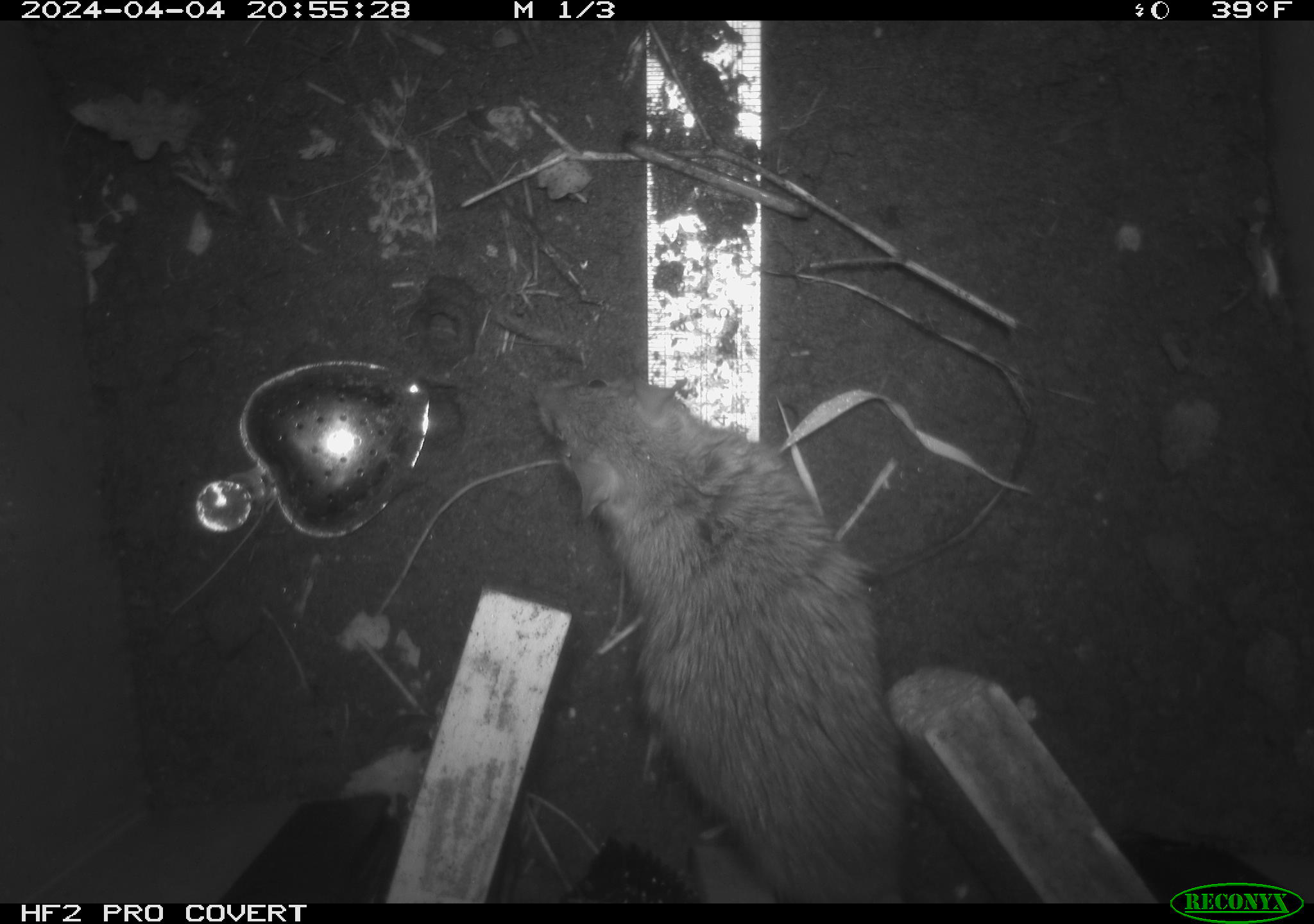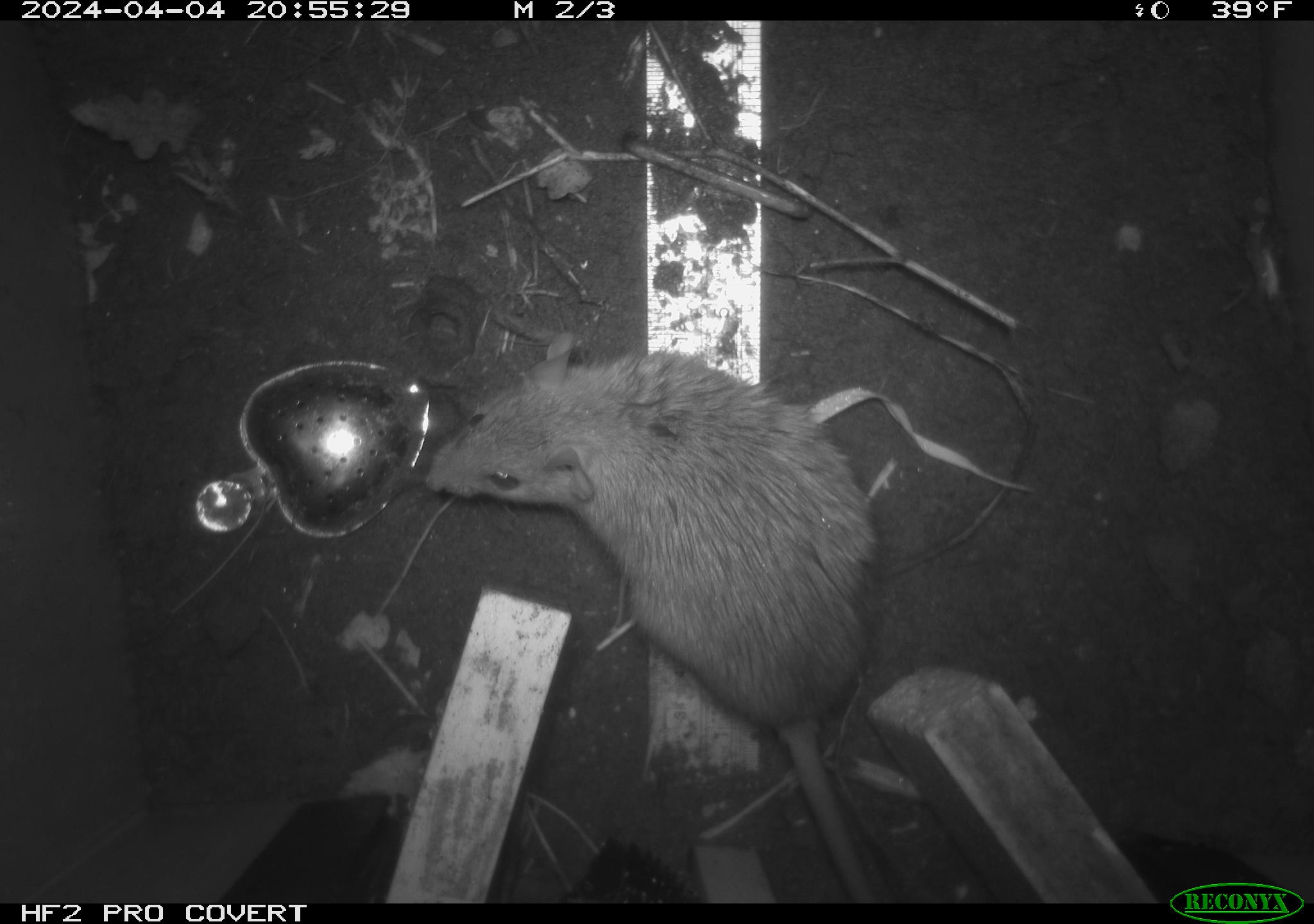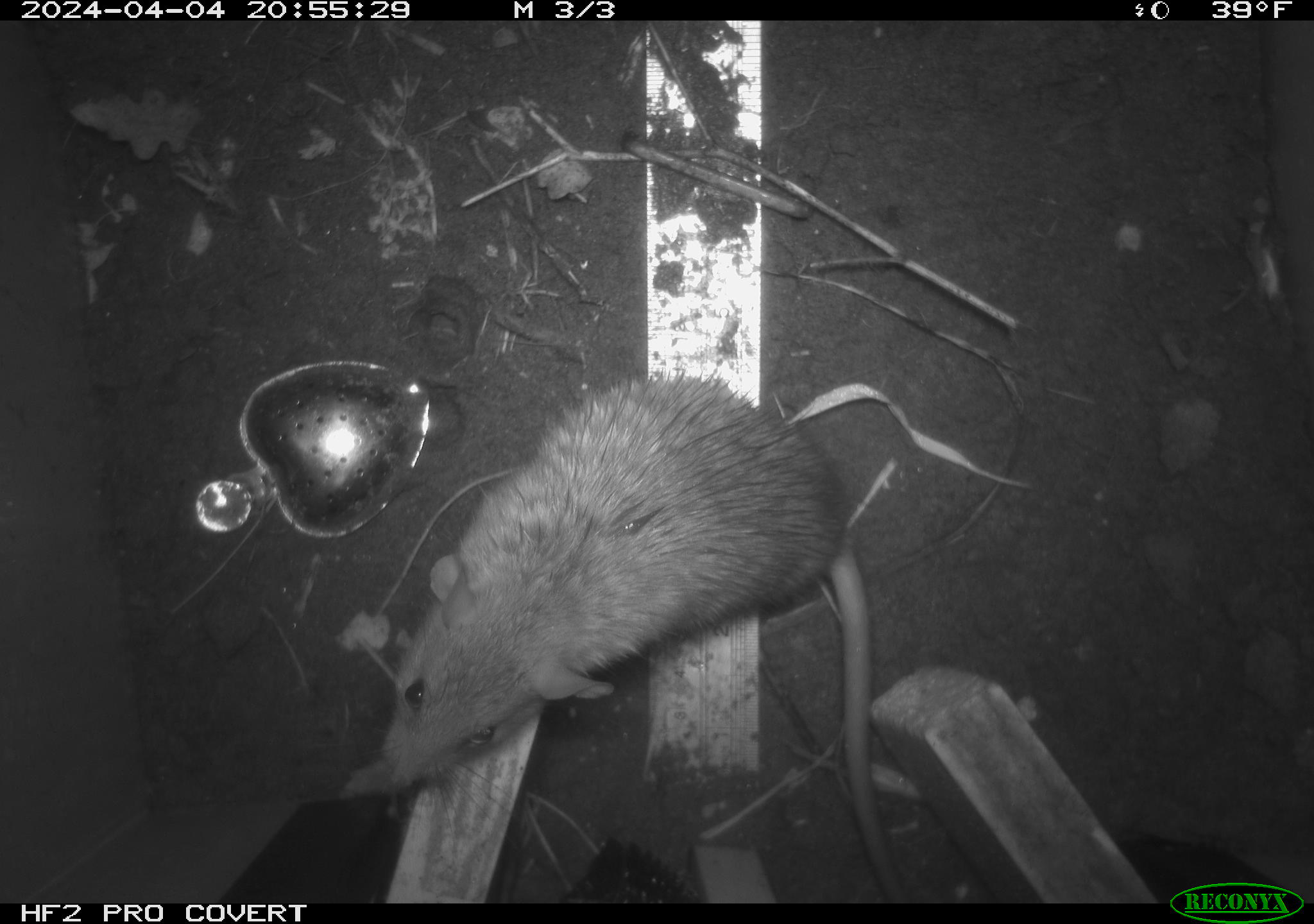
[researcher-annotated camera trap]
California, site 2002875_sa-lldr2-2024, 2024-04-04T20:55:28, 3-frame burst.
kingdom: Animalia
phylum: Chordata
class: Mammalia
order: Rodentia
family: Muridae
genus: Rattus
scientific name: Rattus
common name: rat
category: rattus species